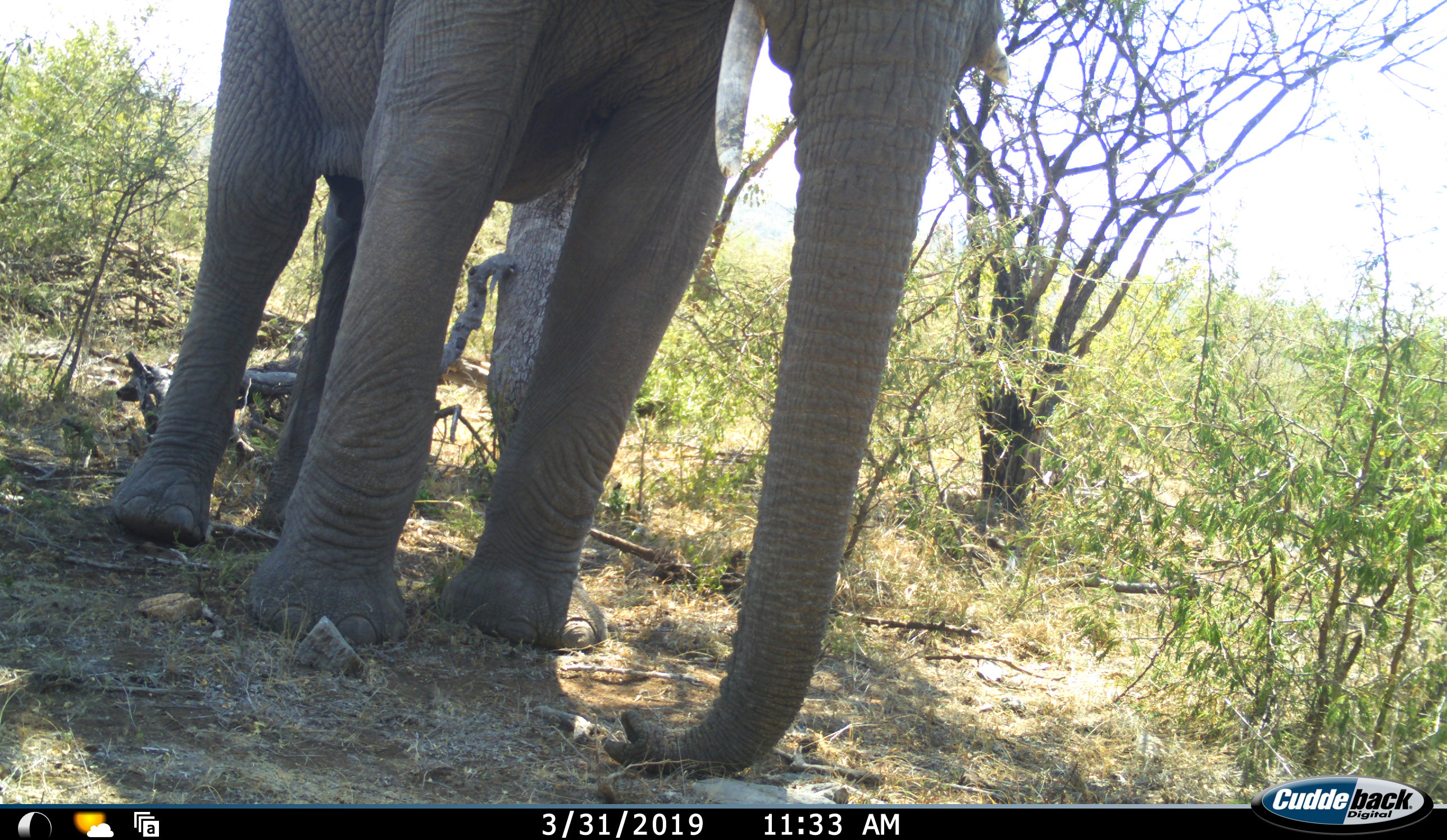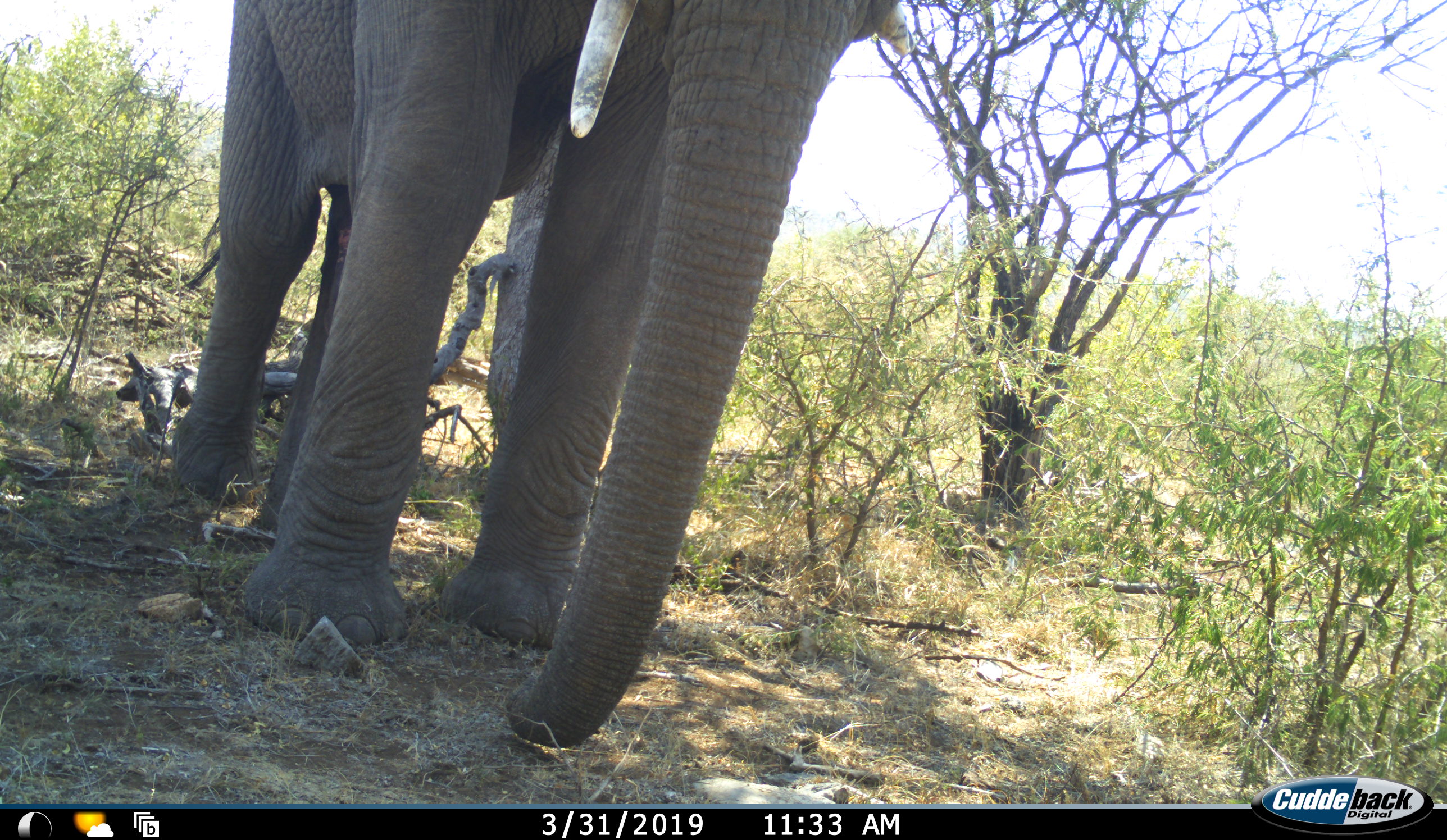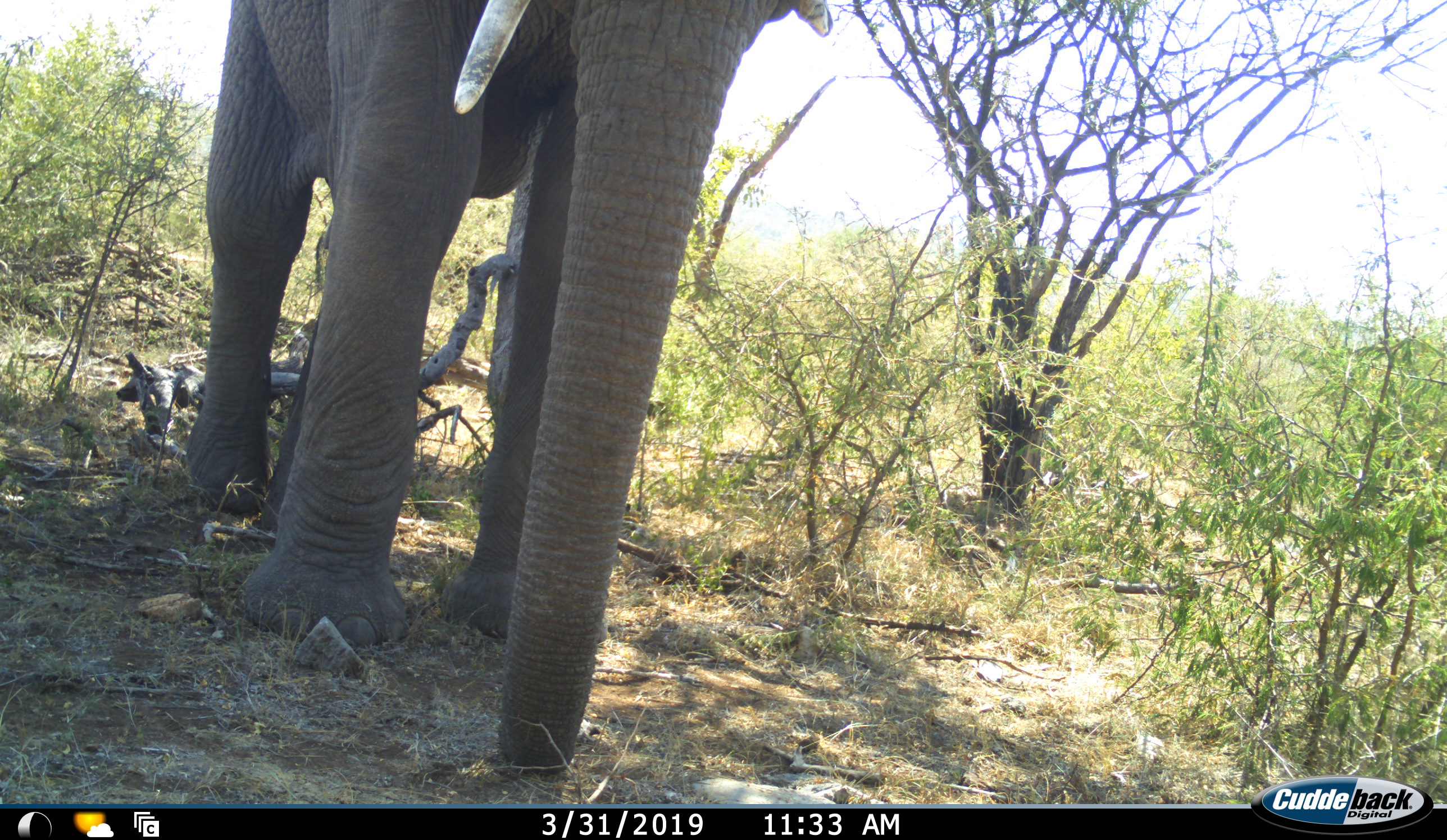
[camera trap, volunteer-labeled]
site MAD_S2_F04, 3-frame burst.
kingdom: Animalia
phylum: Chordata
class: Mammalia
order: Proboscidea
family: Elephantidae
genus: Loxodonta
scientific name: Loxodonta africana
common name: african bush elephant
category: elephant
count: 1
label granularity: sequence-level